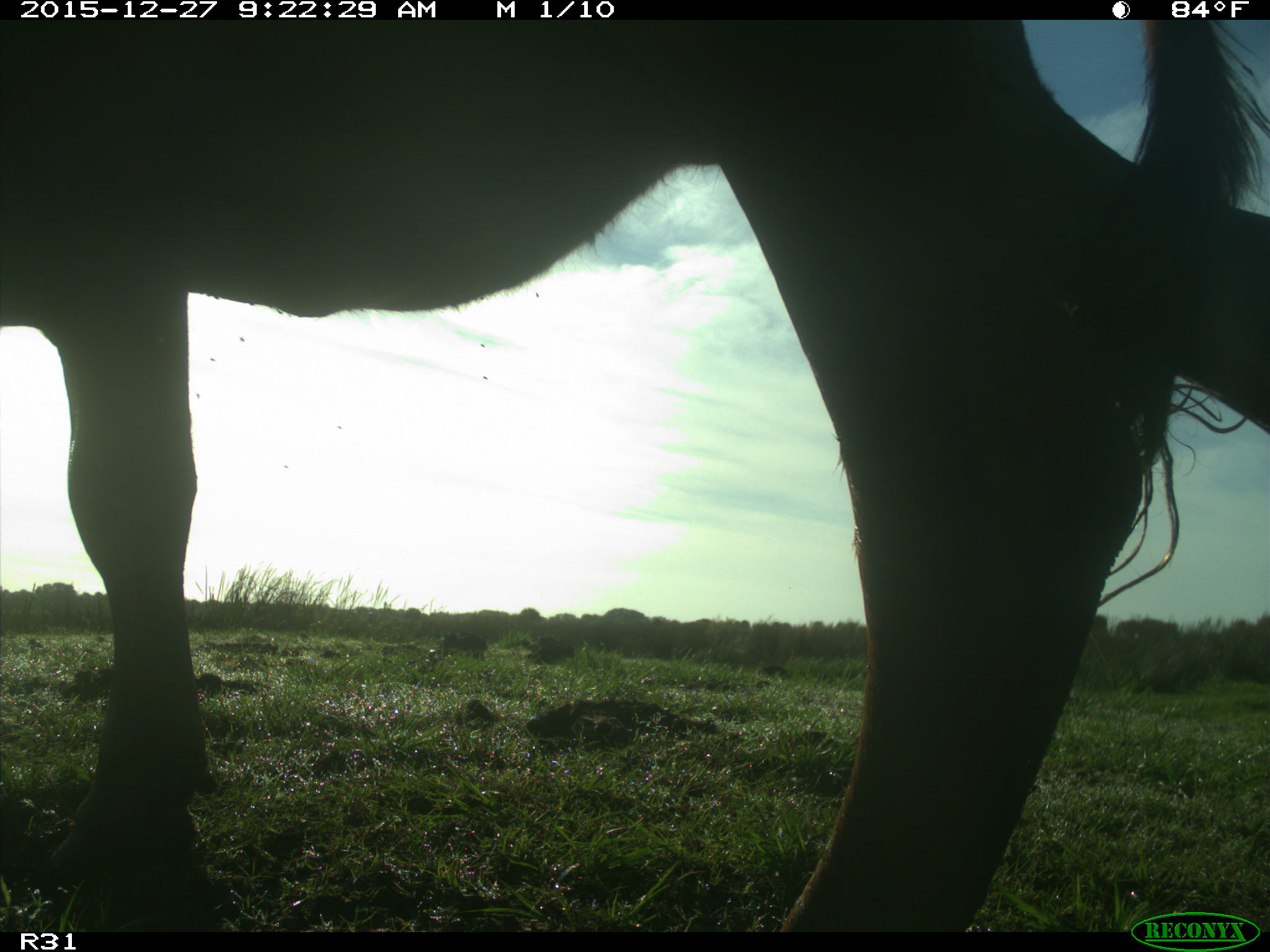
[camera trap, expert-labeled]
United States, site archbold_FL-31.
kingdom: Animalia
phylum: Chordata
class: Mammalia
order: Artiodactyla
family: Bovidae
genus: Bos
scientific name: Bos taurus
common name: domestic cow